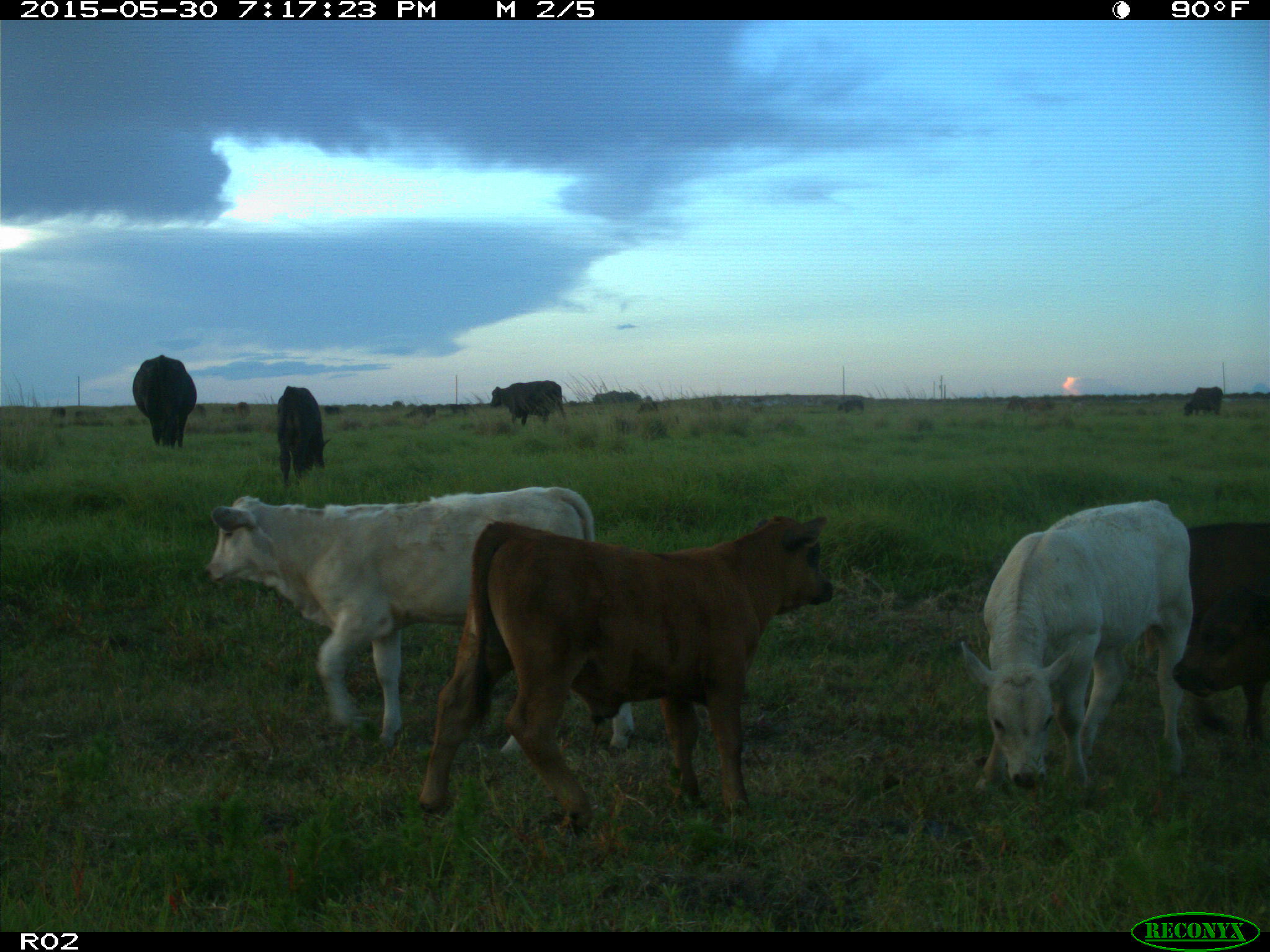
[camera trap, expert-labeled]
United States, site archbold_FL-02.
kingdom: Animalia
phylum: Chordata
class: Mammalia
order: Artiodactyla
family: Bovidae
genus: Bos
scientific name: Bos taurus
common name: domestic cow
Bos taurus (domestic cow).